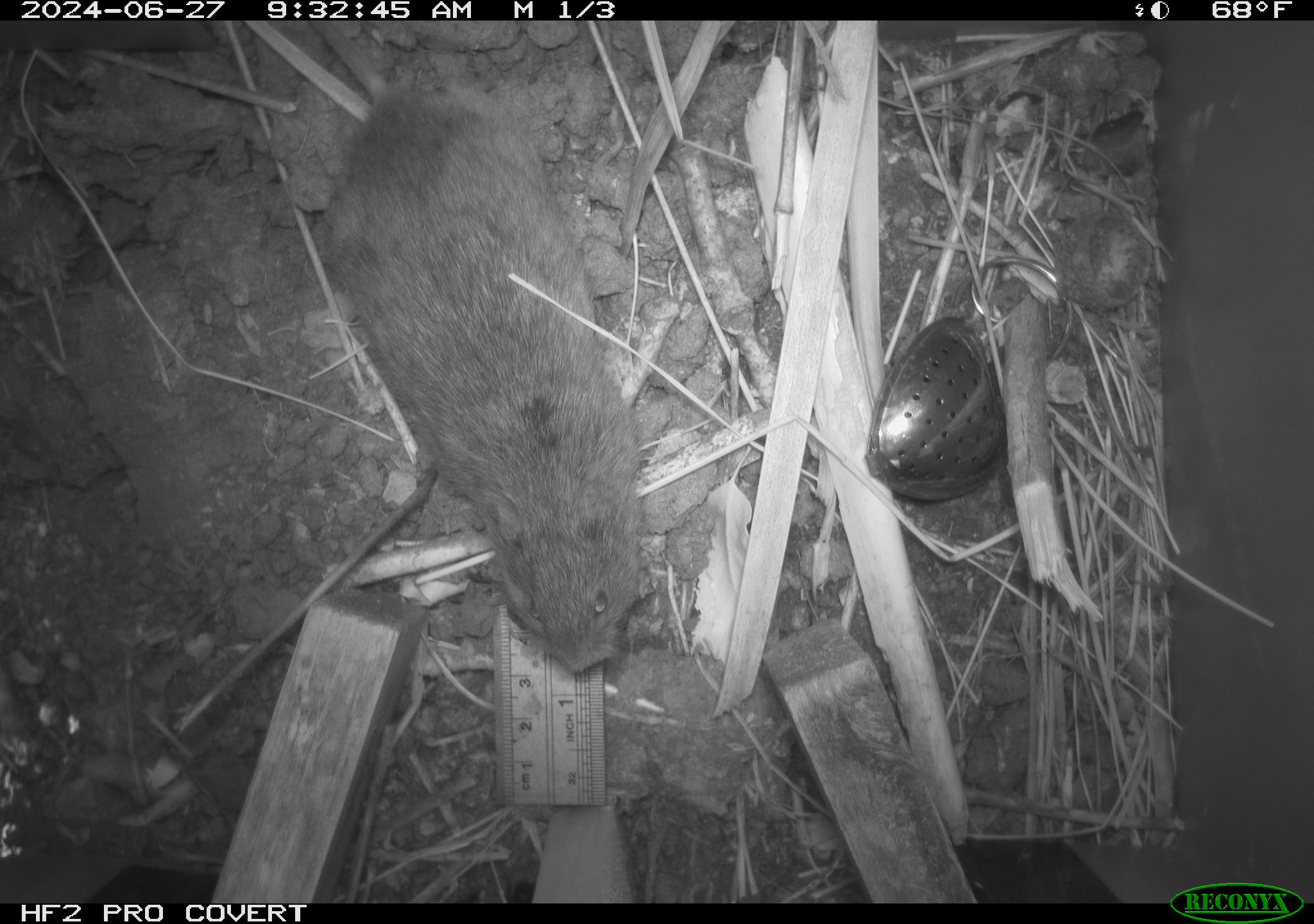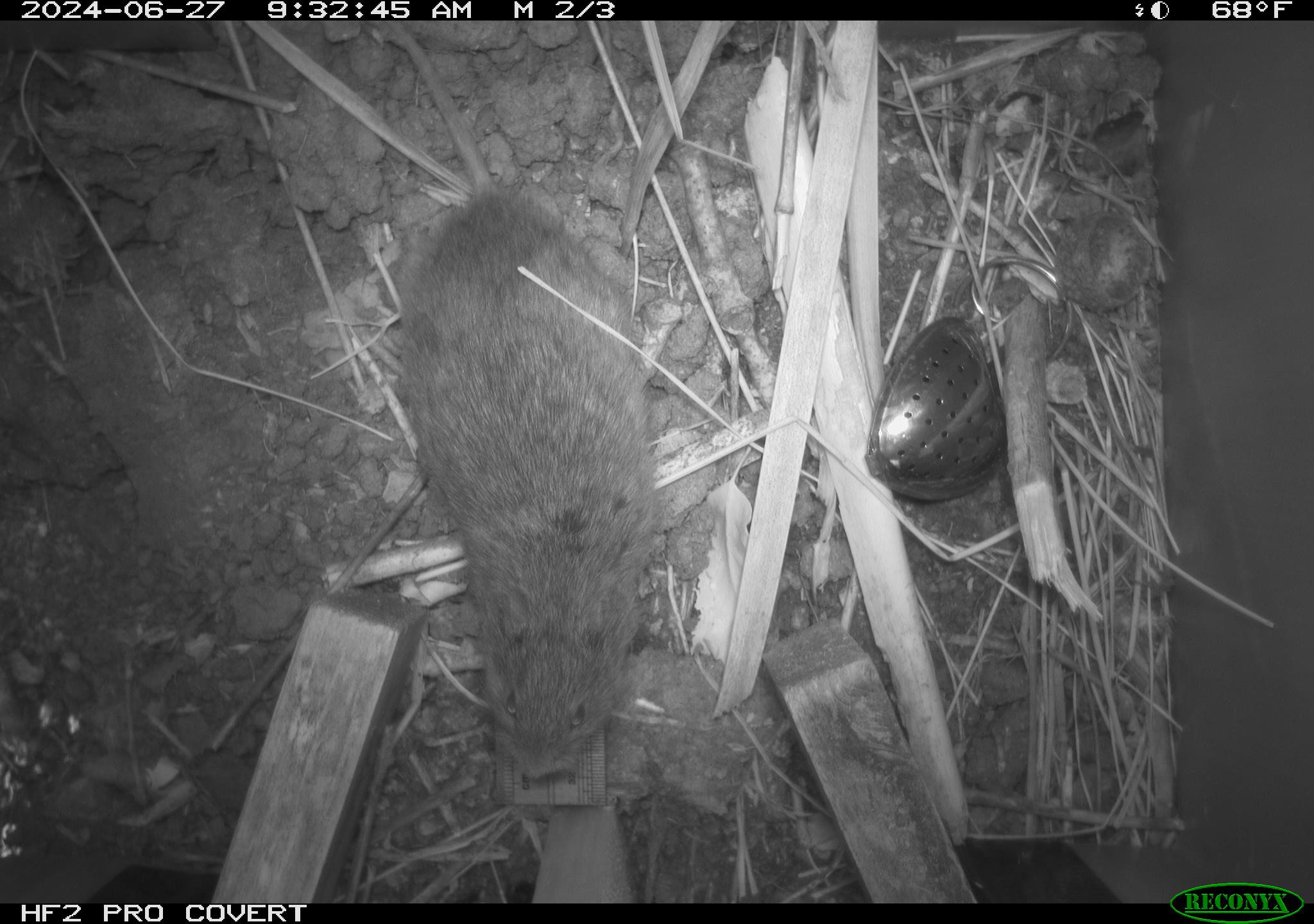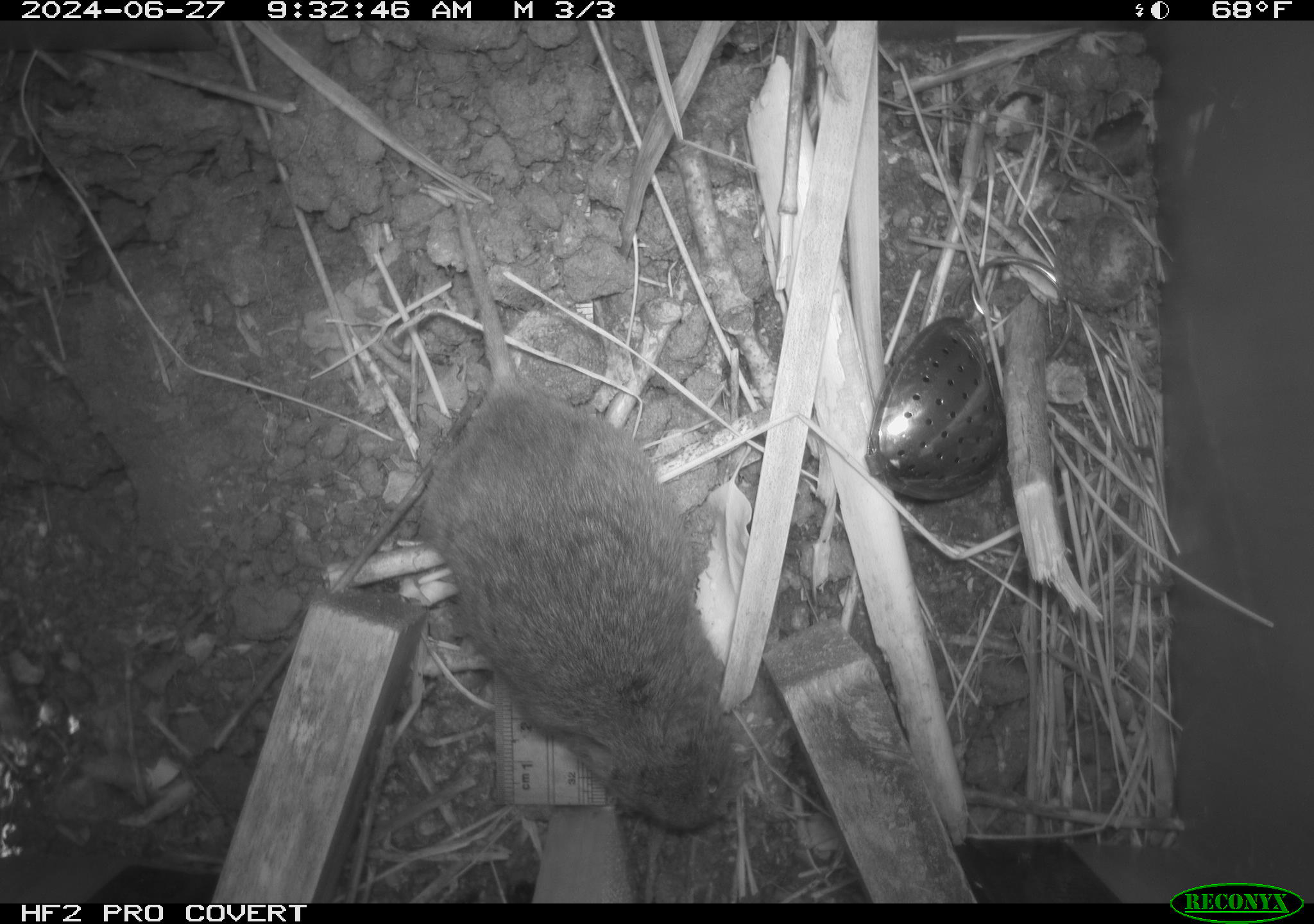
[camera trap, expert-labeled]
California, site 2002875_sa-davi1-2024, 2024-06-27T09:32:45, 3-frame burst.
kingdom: Animalia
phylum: Chordata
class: Mammalia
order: Rodentia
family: Cricetidae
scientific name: Arvicolinae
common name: voles, lemmings, and muskrats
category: arvicolinae subfamily